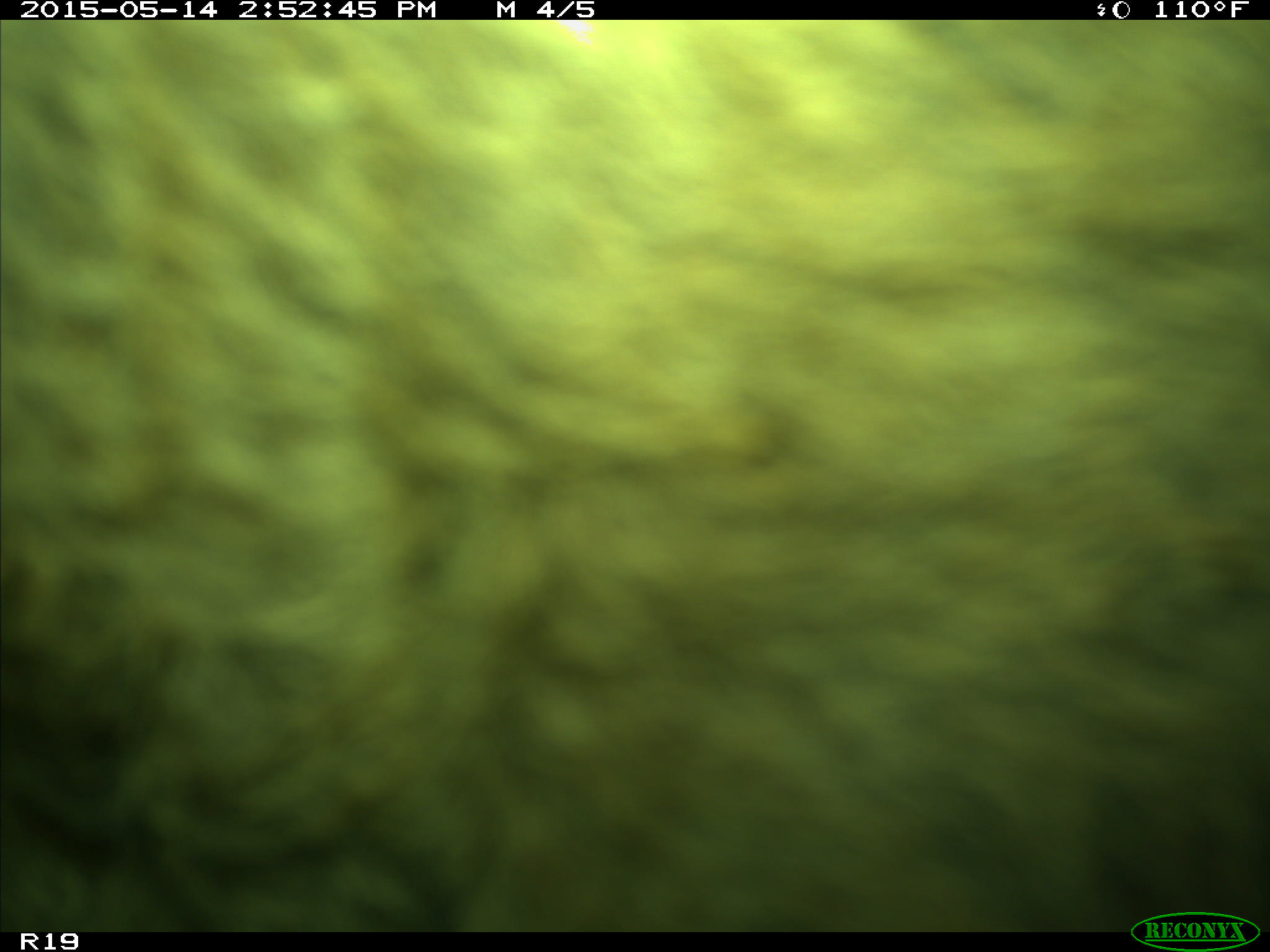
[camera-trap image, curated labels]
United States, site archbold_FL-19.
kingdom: Animalia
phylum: Chordata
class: Mammalia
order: Artiodactyla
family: Bovidae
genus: Bos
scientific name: Bos taurus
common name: domestic cow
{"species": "Bos taurus (domestic cow)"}